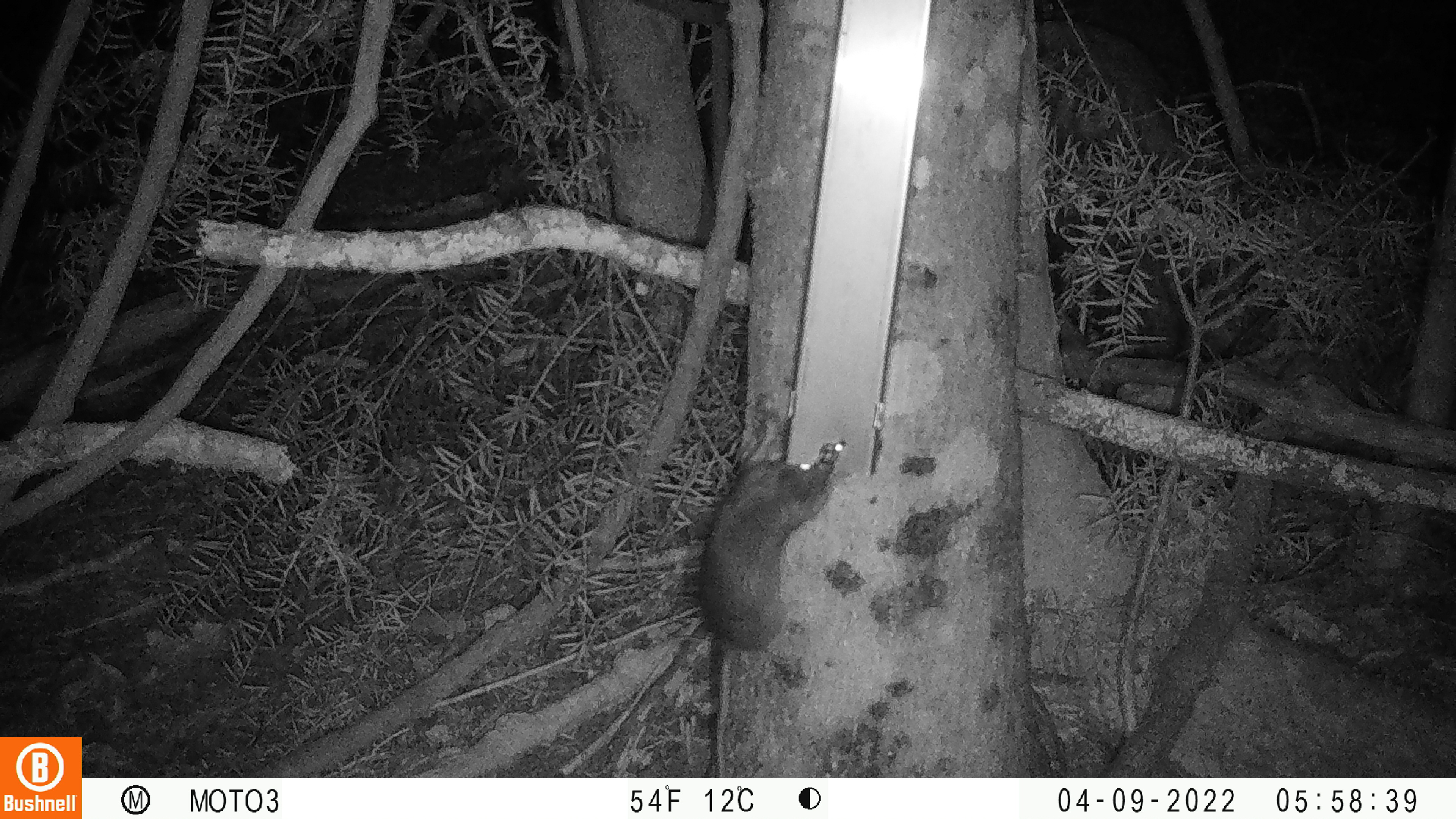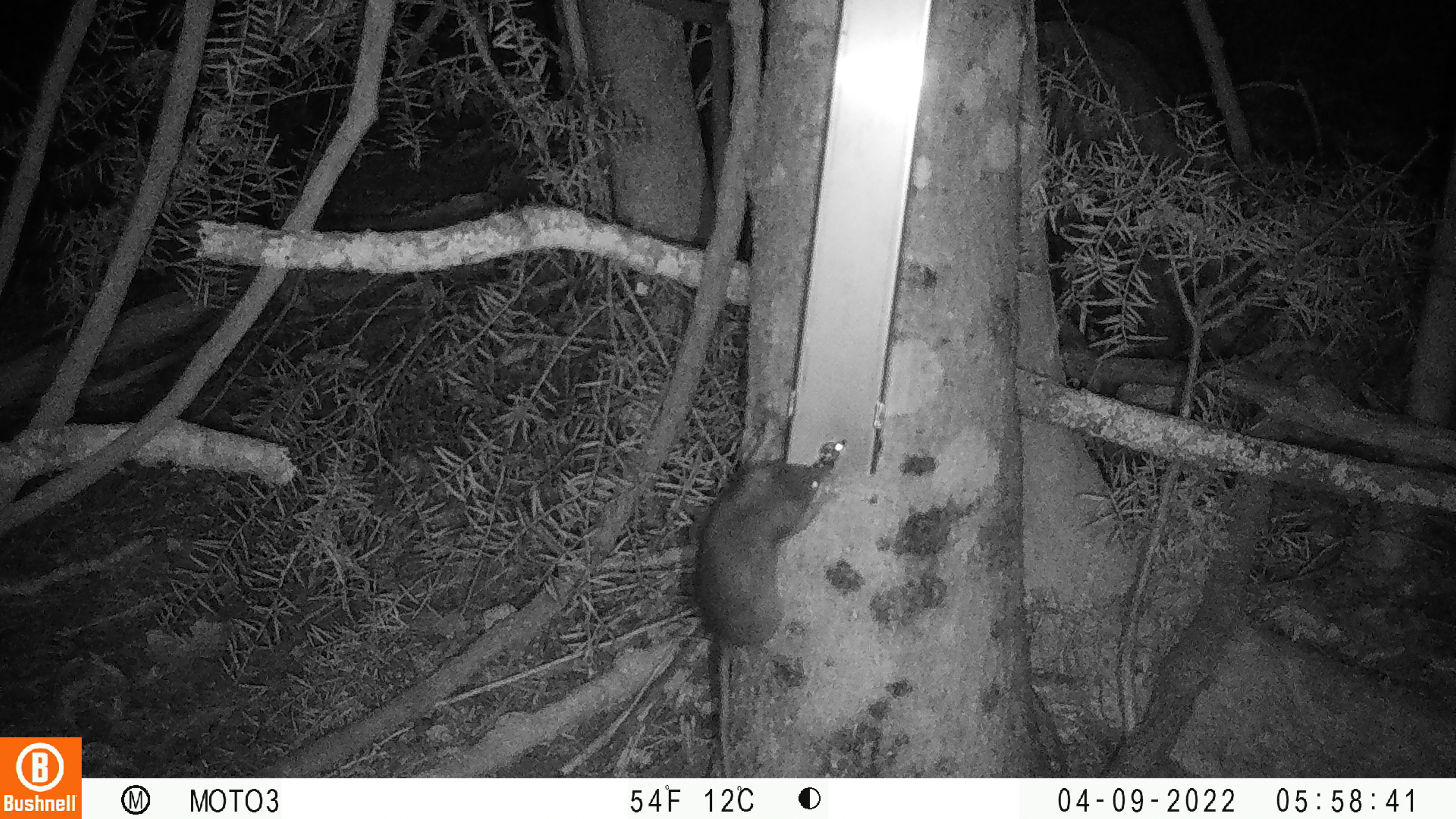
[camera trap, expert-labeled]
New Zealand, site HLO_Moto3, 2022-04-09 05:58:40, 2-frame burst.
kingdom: Animalia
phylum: Chordata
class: Mammalia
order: Rodentia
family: Muridae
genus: Rattus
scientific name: Rattus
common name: rat